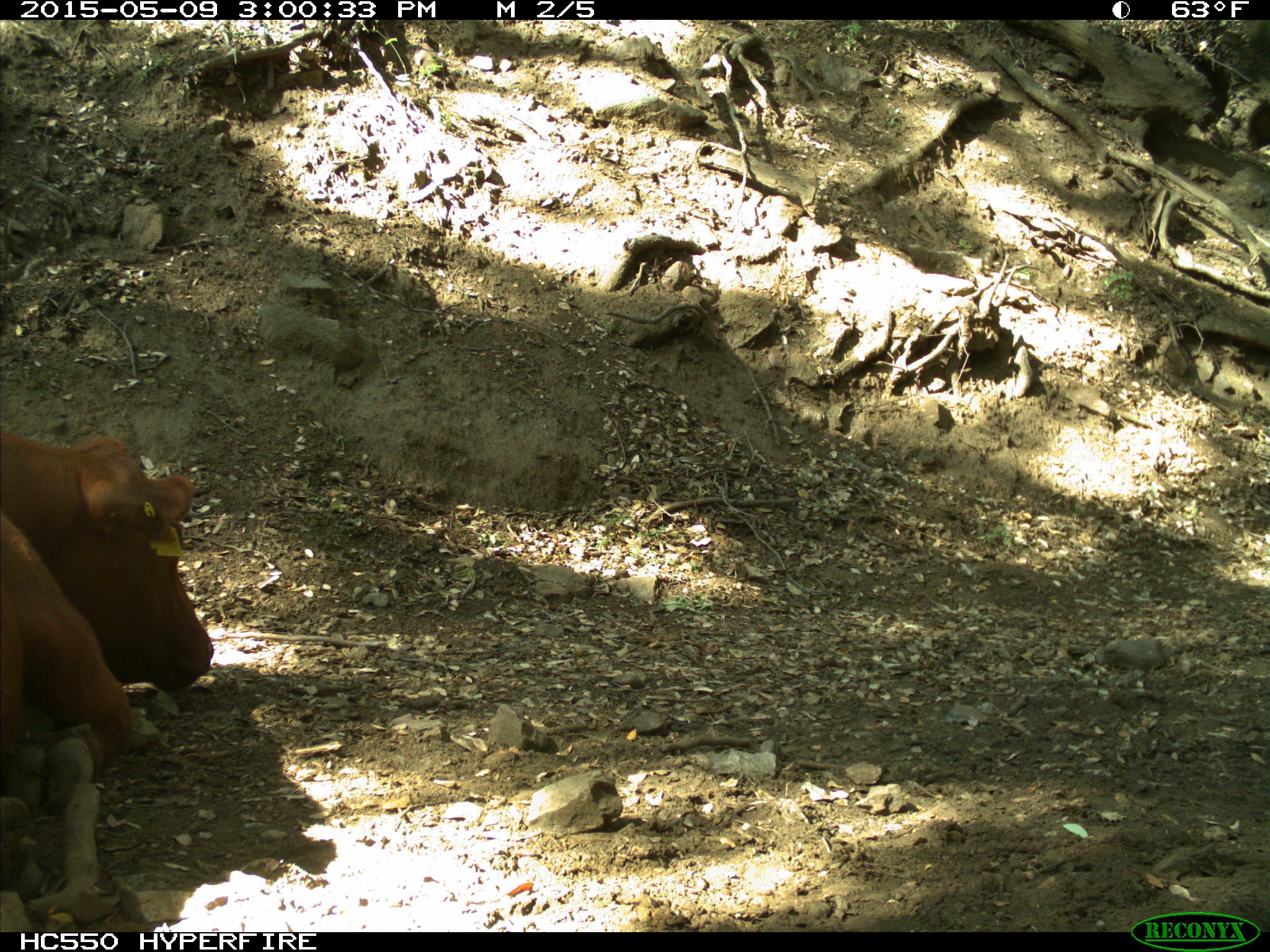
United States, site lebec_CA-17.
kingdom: Animalia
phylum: Chordata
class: Mammalia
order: Artiodactyla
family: Bovidae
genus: Bos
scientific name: Bos taurus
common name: domestic cow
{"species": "Bos taurus (domestic cow)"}